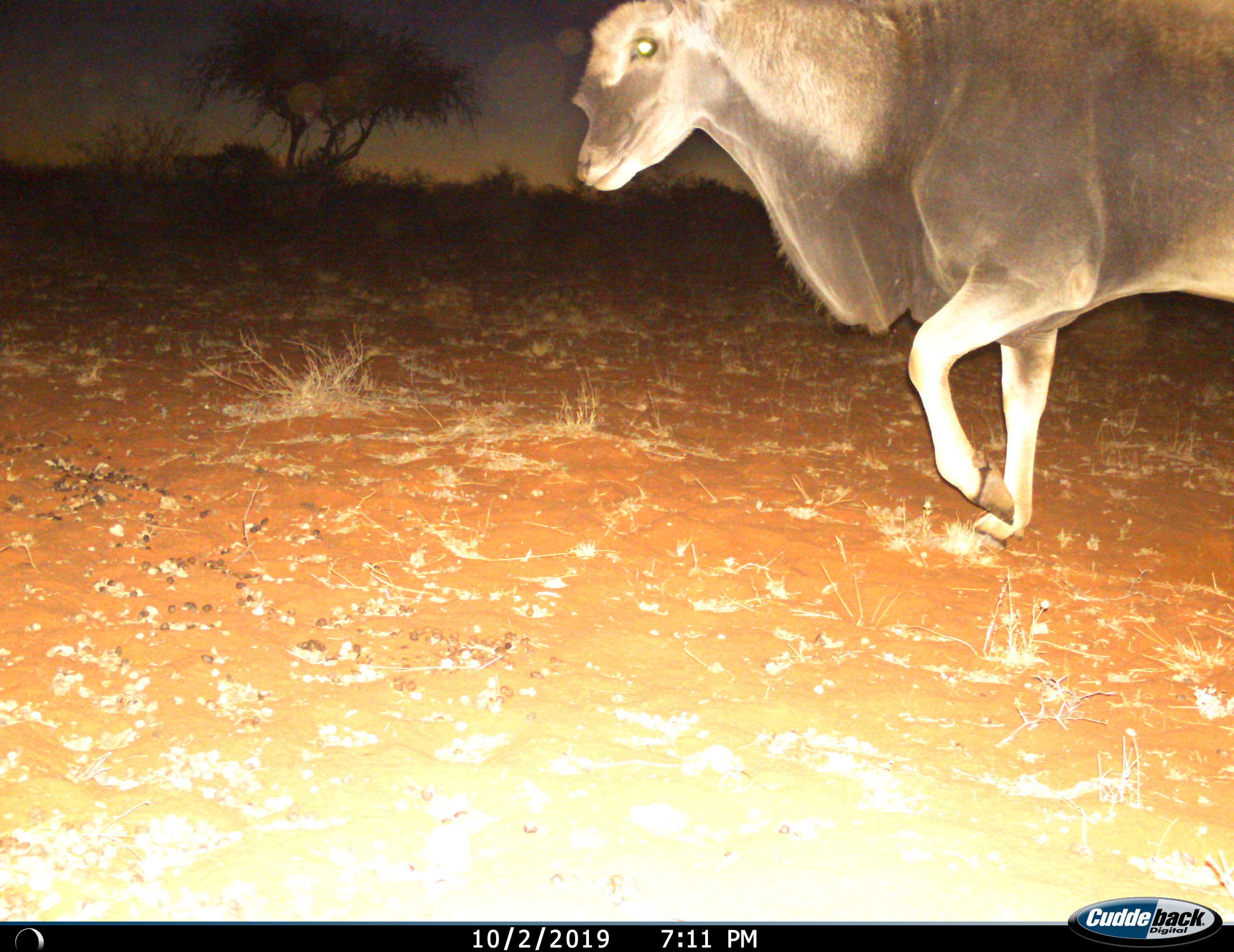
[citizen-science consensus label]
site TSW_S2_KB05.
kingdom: Animalia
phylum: Chordata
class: Mammalia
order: Artiodactyla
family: Bovidae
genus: Tragelaphus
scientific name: Tragelaphus oryx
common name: eland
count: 1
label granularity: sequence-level